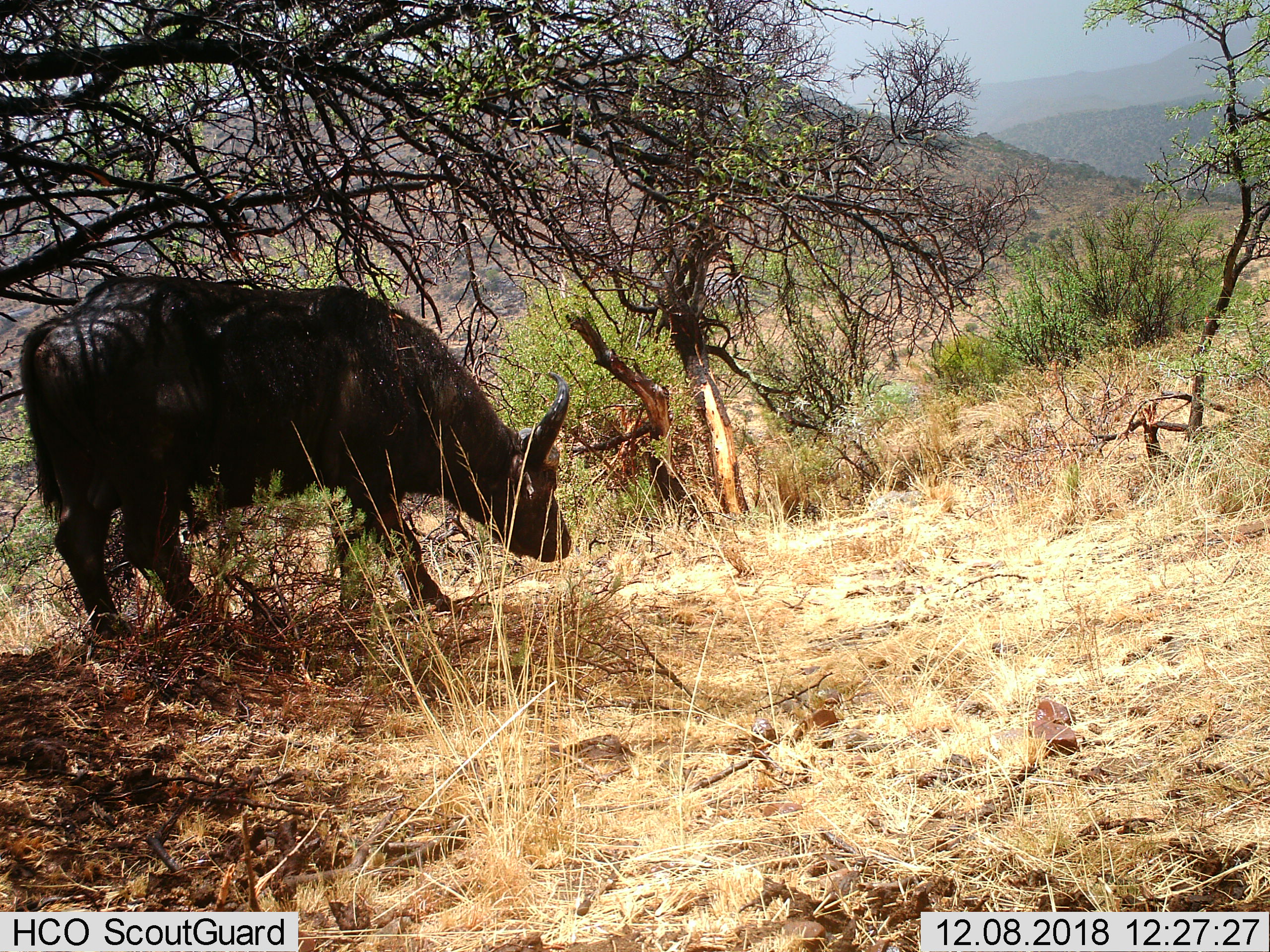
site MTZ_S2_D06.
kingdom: Animalia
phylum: Chordata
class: Mammalia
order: Artiodactyla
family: Bovidae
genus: Syncerus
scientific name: Syncerus caffer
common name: african buffalo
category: buffalo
Buffalo (african buffalo) (Syncerus caffer), count 1. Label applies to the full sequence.